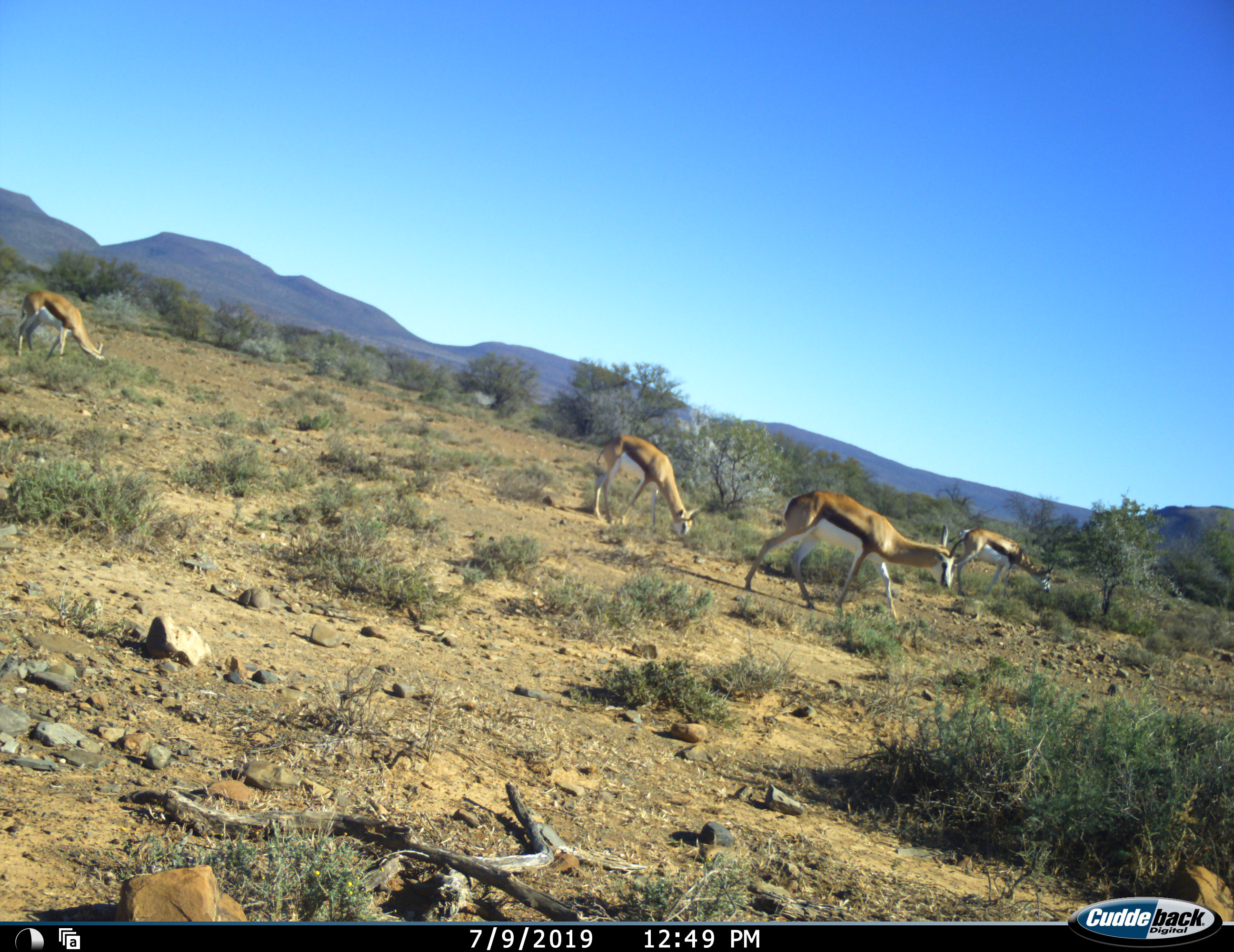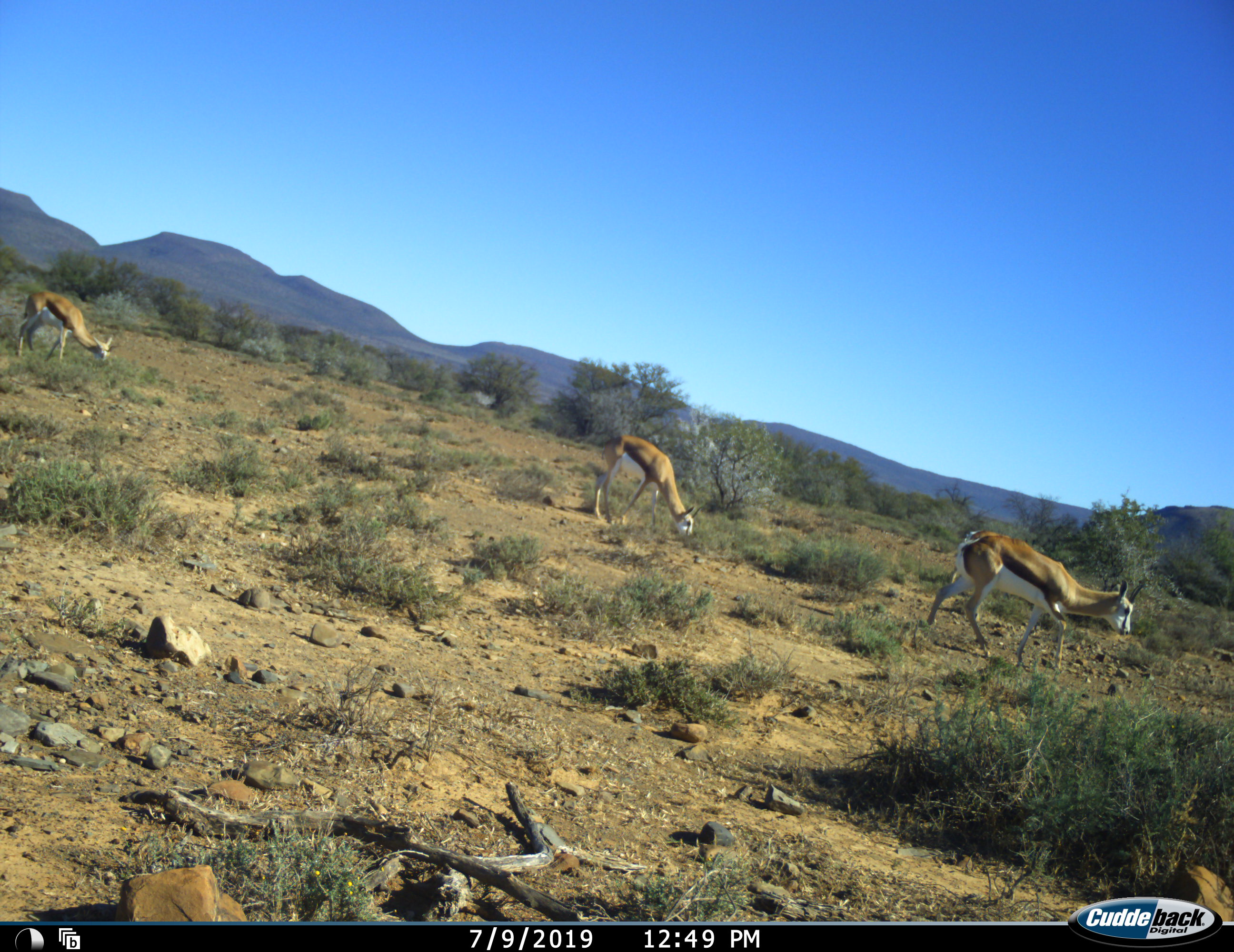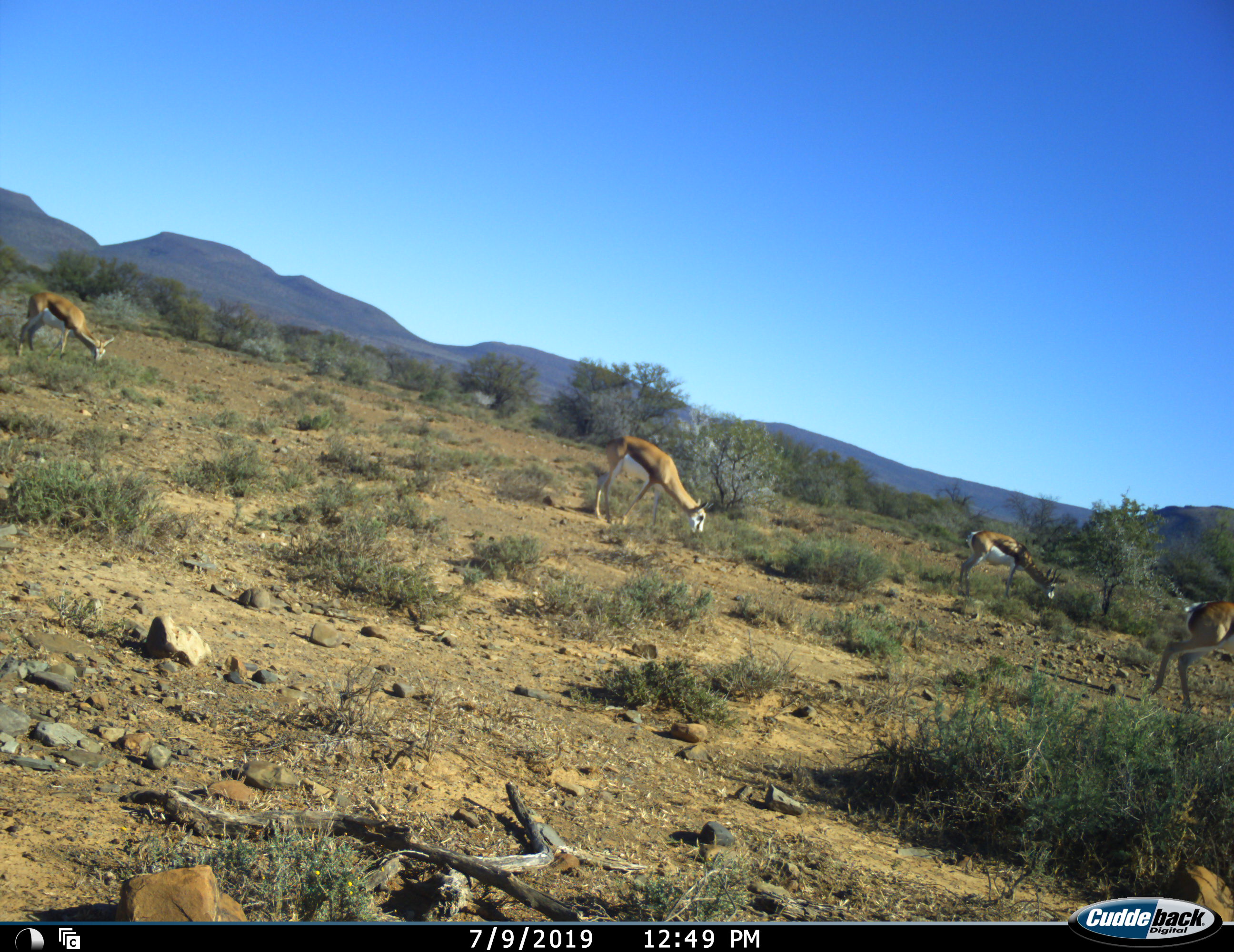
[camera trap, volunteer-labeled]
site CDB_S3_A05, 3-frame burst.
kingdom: Animalia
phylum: Chordata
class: Mammalia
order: Artiodactyla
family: Bovidae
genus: Antidorcas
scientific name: Antidorcas marsupialis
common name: springbok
Springbok (Antidorcas marsupialis), count 4. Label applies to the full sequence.